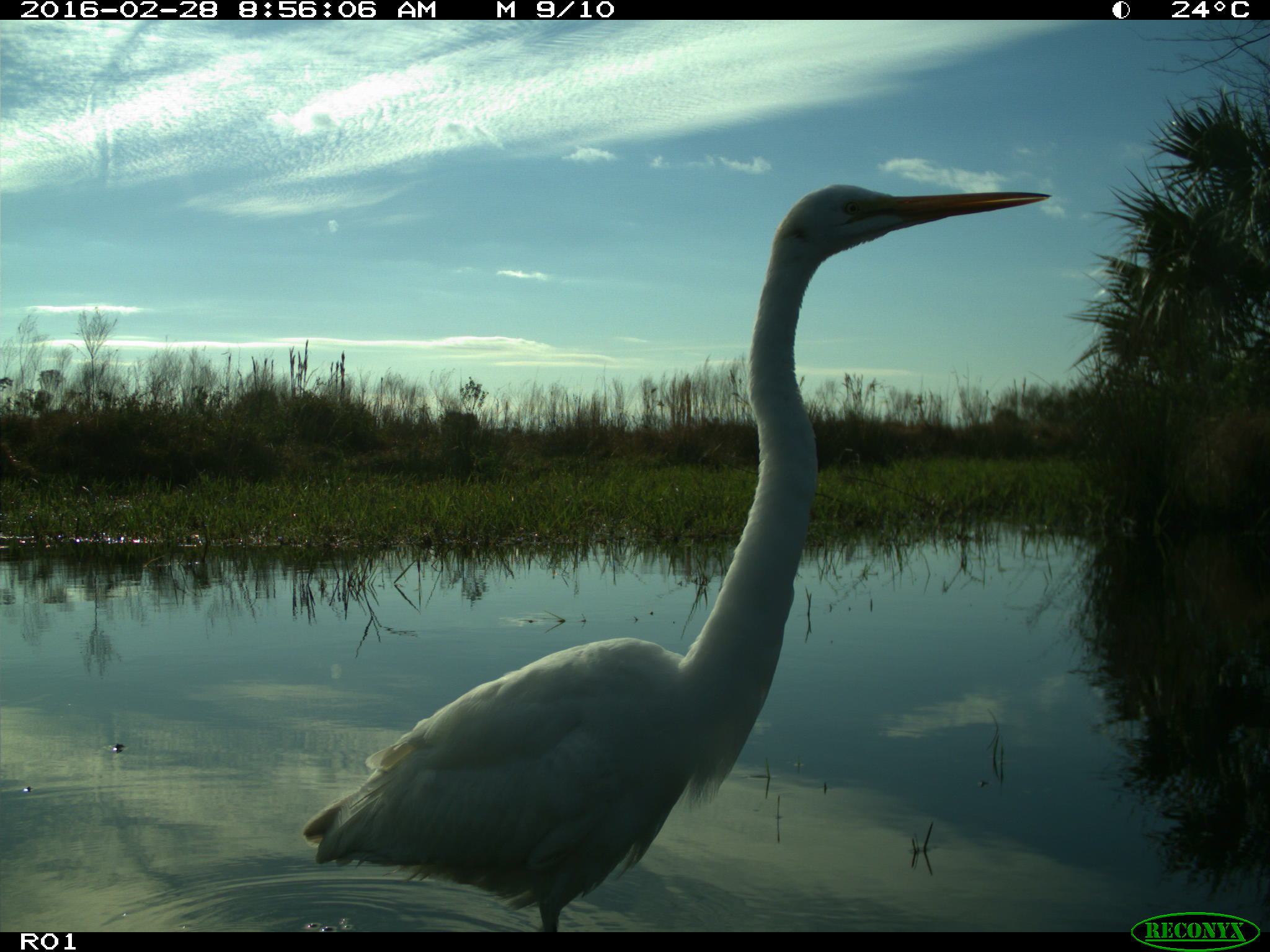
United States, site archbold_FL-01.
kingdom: Animalia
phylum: Chordata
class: Aves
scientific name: Aves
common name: birds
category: unidentified bird